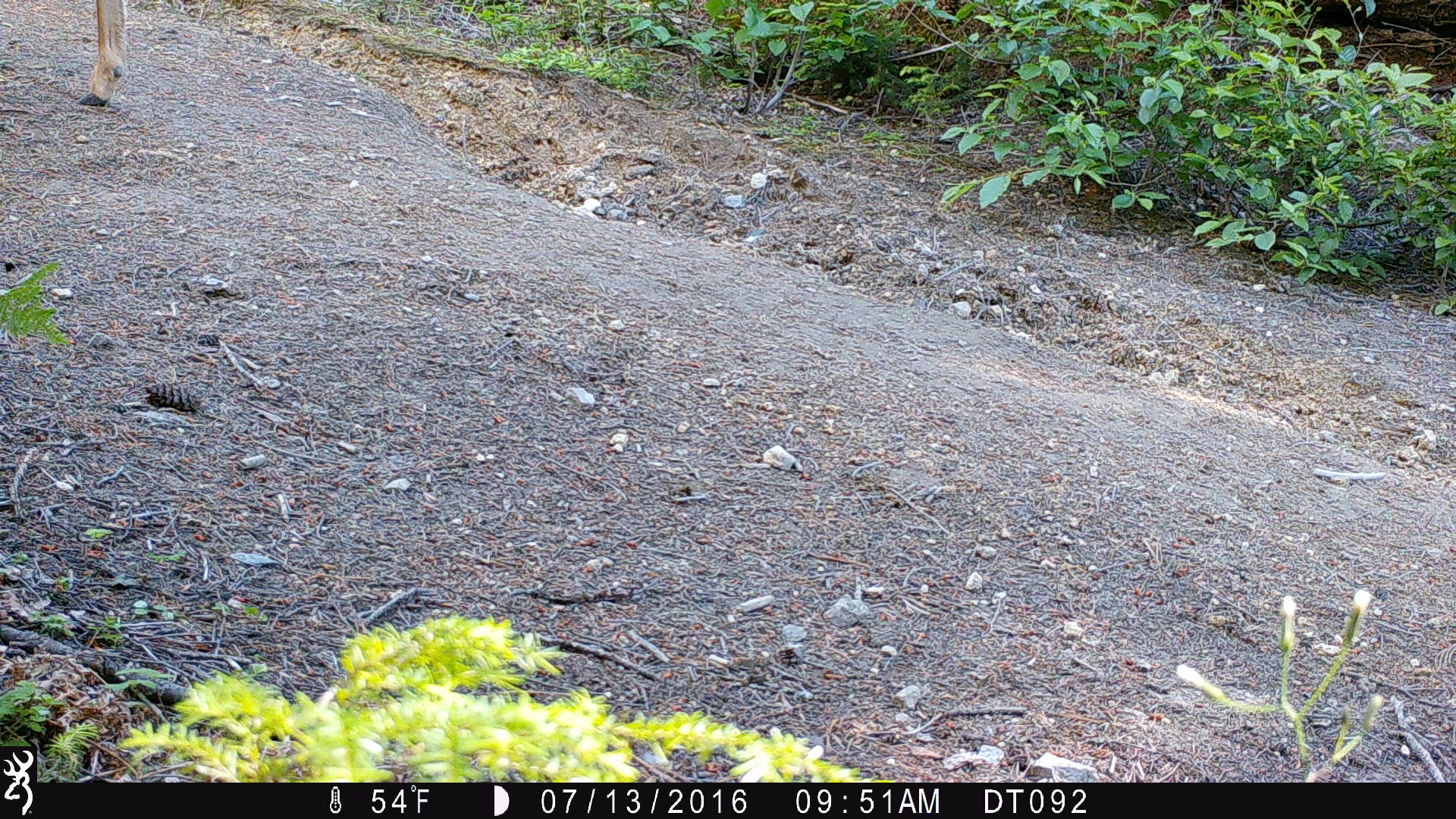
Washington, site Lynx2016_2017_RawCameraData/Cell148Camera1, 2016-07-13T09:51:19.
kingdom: Animalia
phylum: Chordata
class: Mammalia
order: Artiodactyla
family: Cervidae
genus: Odocoileus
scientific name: Odocoileus hemionus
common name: mule deer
Odocoileus hemionus (mule deer). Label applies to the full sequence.